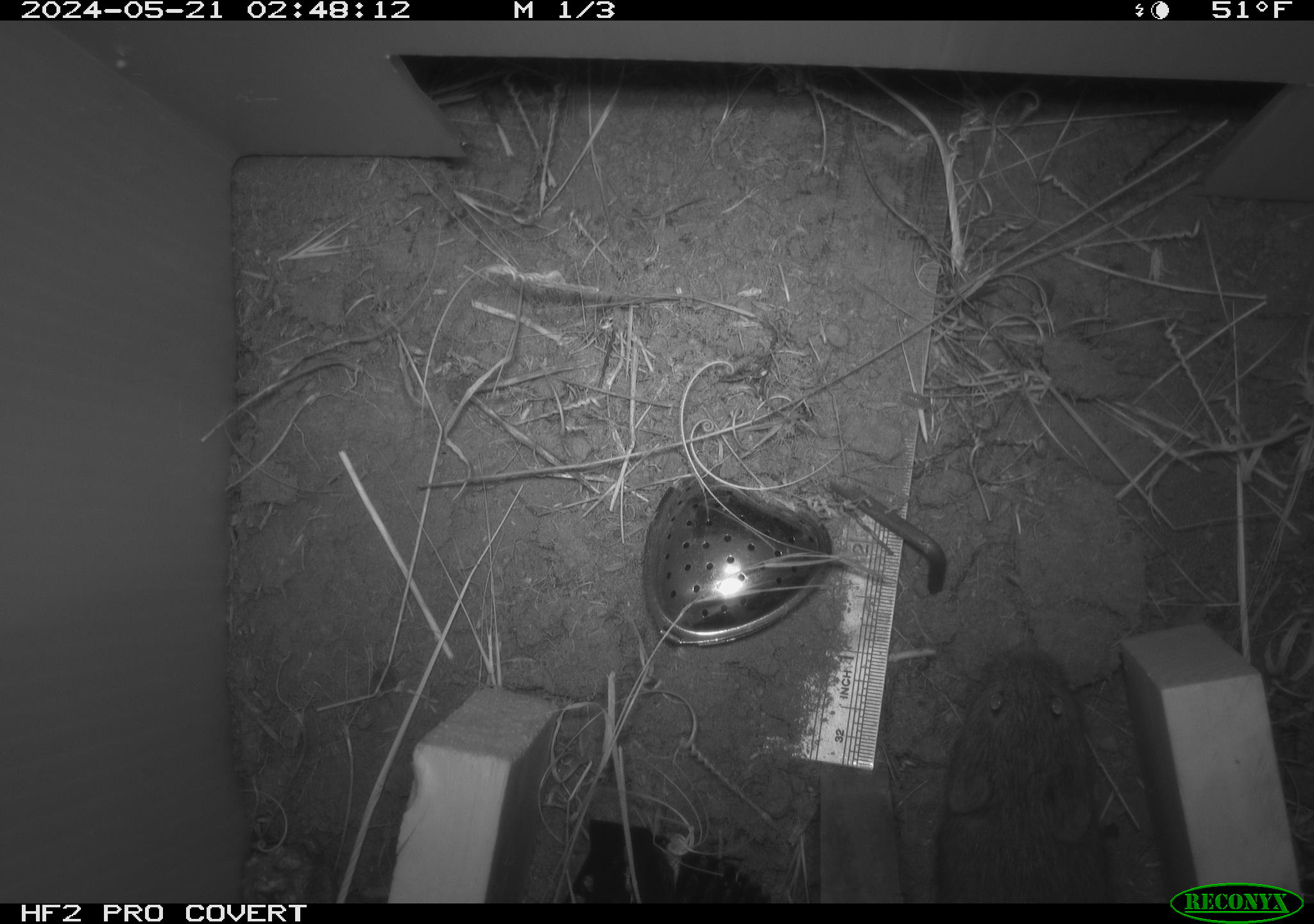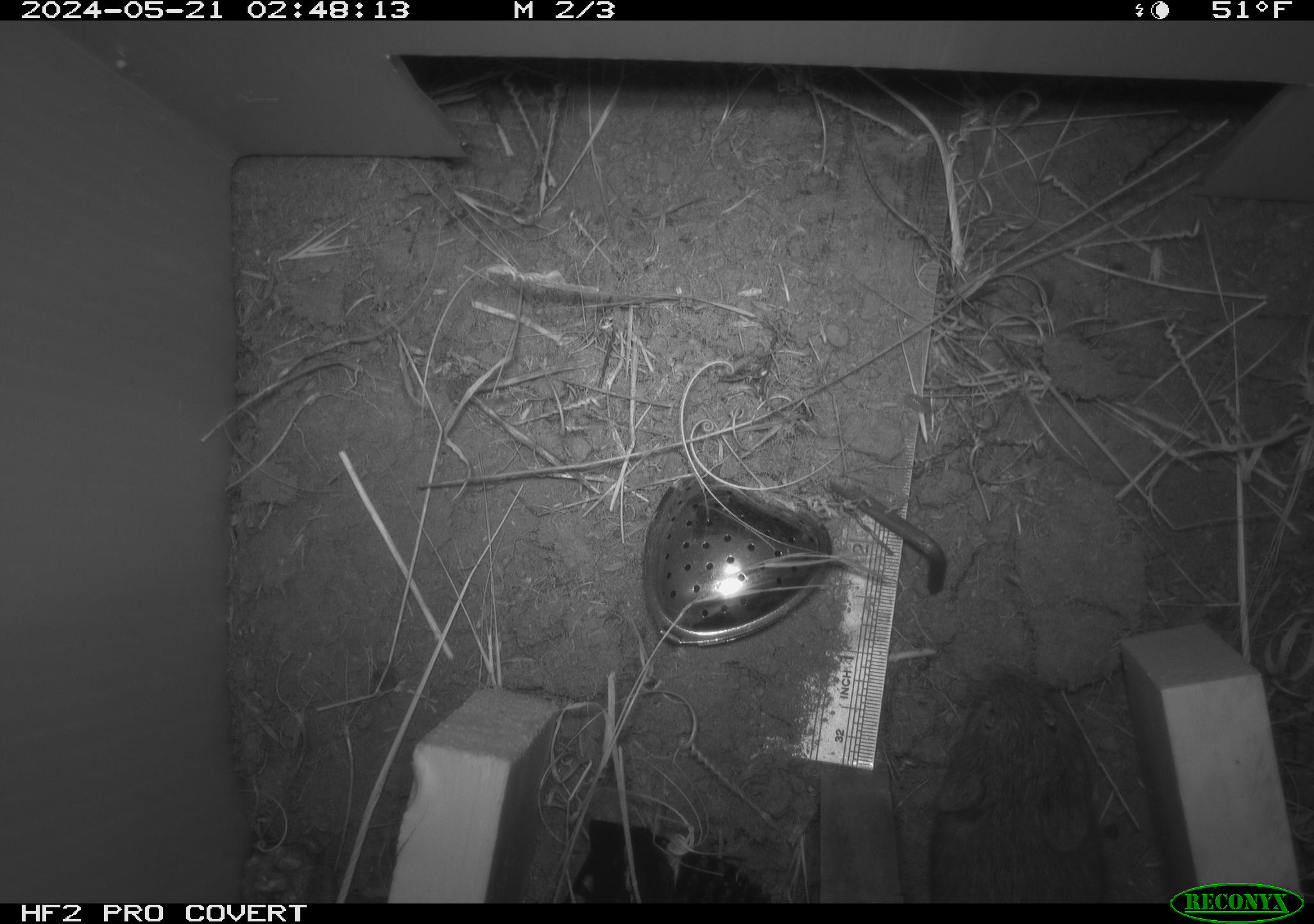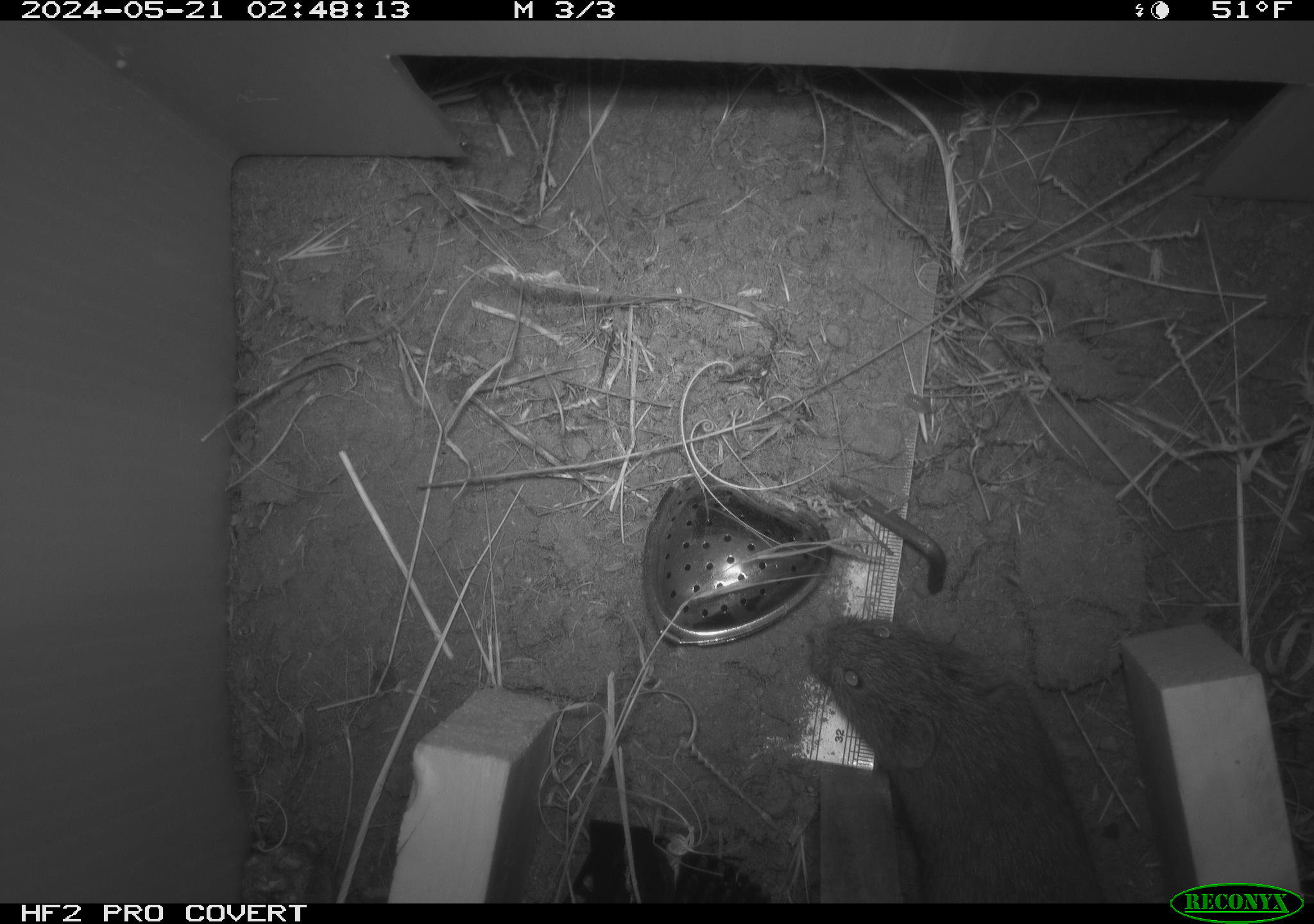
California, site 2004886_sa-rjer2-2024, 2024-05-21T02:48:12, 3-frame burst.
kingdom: Animalia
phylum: Chordata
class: Mammalia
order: Rodentia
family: Cricetidae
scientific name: Arvicolinae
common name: voles, lemmings, and muskrats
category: arvicolinae subfamily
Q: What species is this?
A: Arvicolinae subfamily (voles, lemmings, and muskrats) (Arvicolinae).